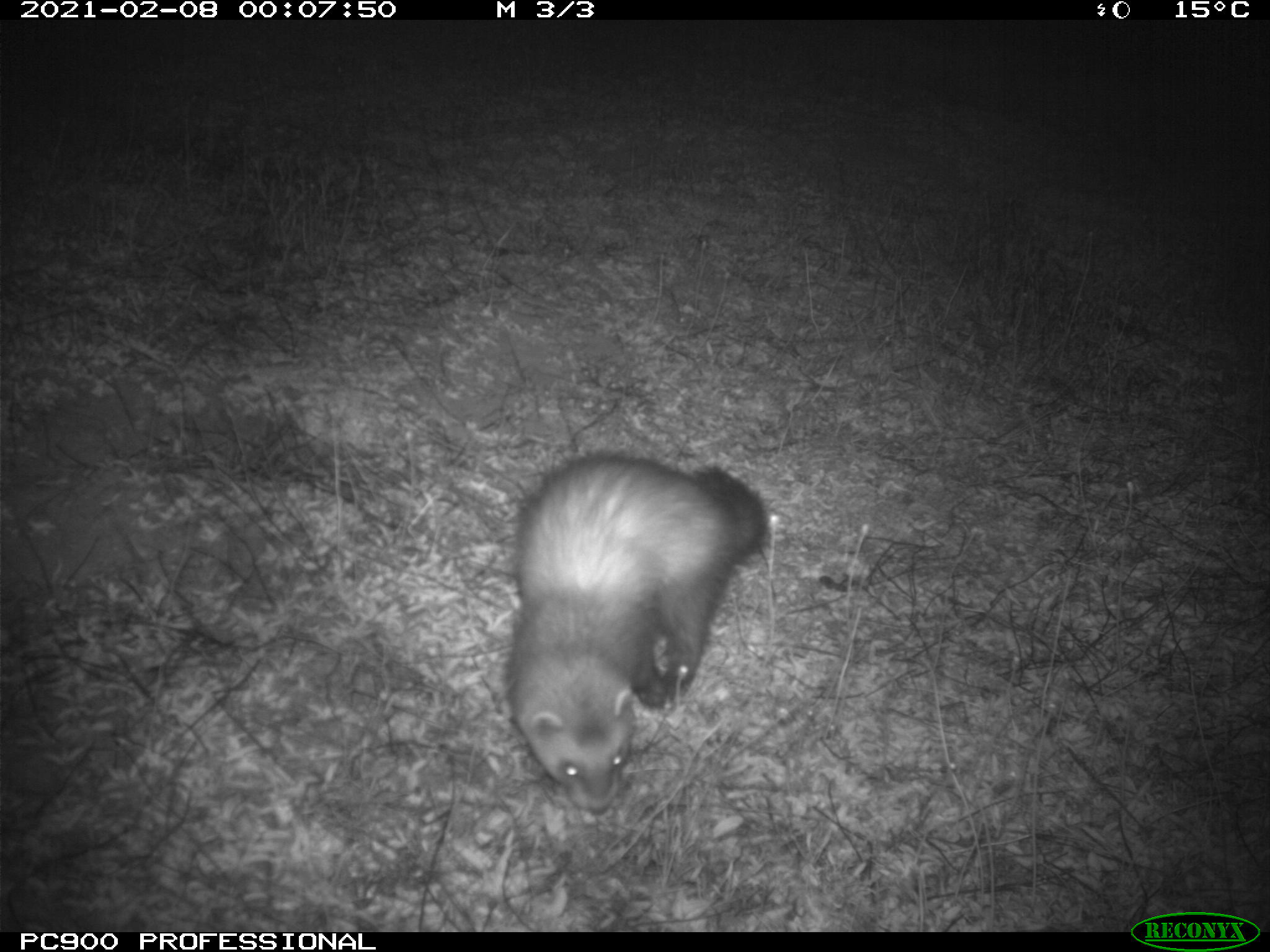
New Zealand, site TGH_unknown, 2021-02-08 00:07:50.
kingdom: Animalia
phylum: Chordata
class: Mammalia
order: Carnivora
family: Mustelidae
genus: Mustela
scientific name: Mustela furo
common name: ferret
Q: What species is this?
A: Ferret (Mustela furo).